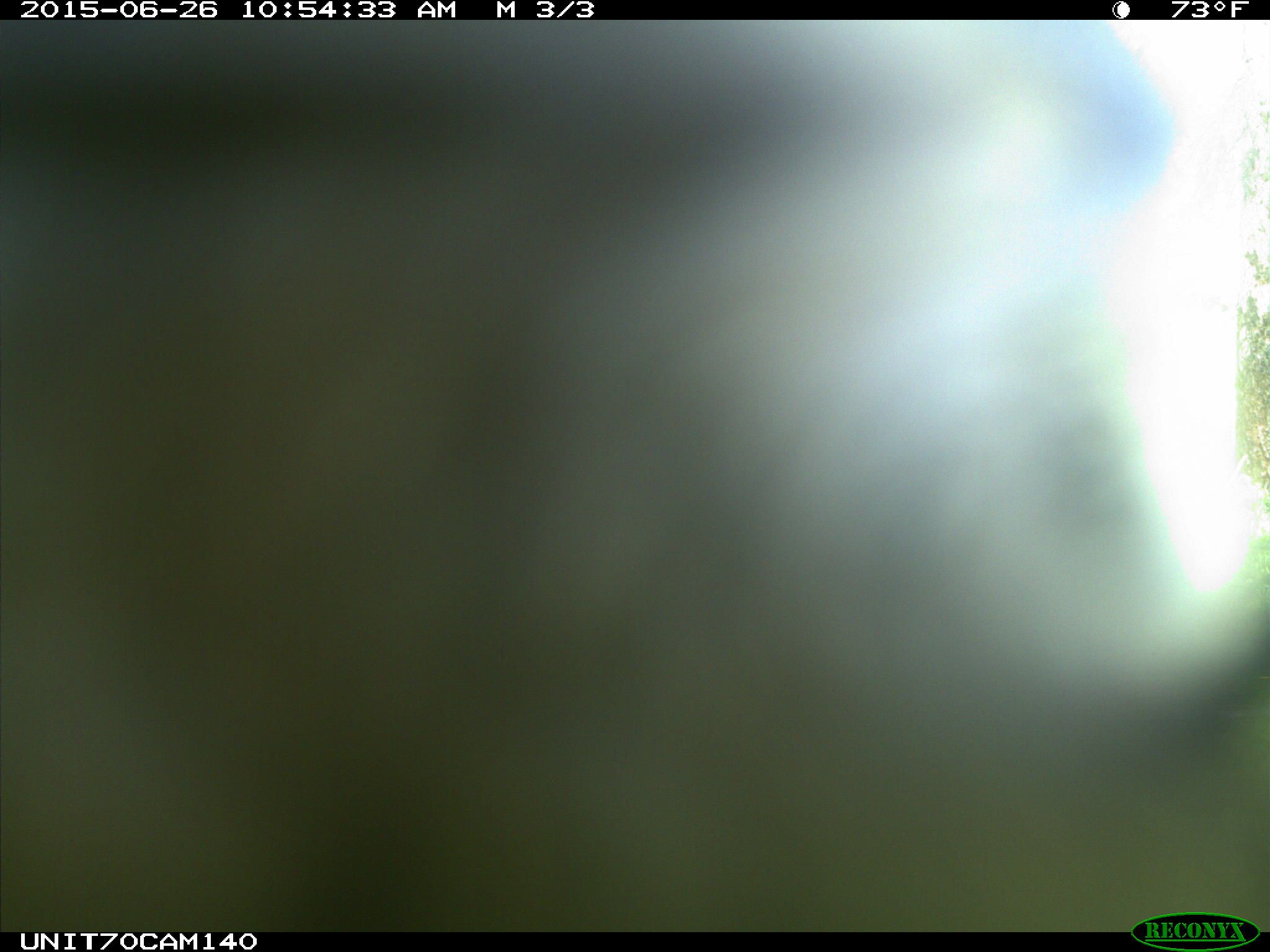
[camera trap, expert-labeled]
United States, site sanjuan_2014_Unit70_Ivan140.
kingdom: Animalia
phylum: Chordata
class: Aves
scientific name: Aves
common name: birds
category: unidentified bird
Unidentified bird (birds) (Aves).